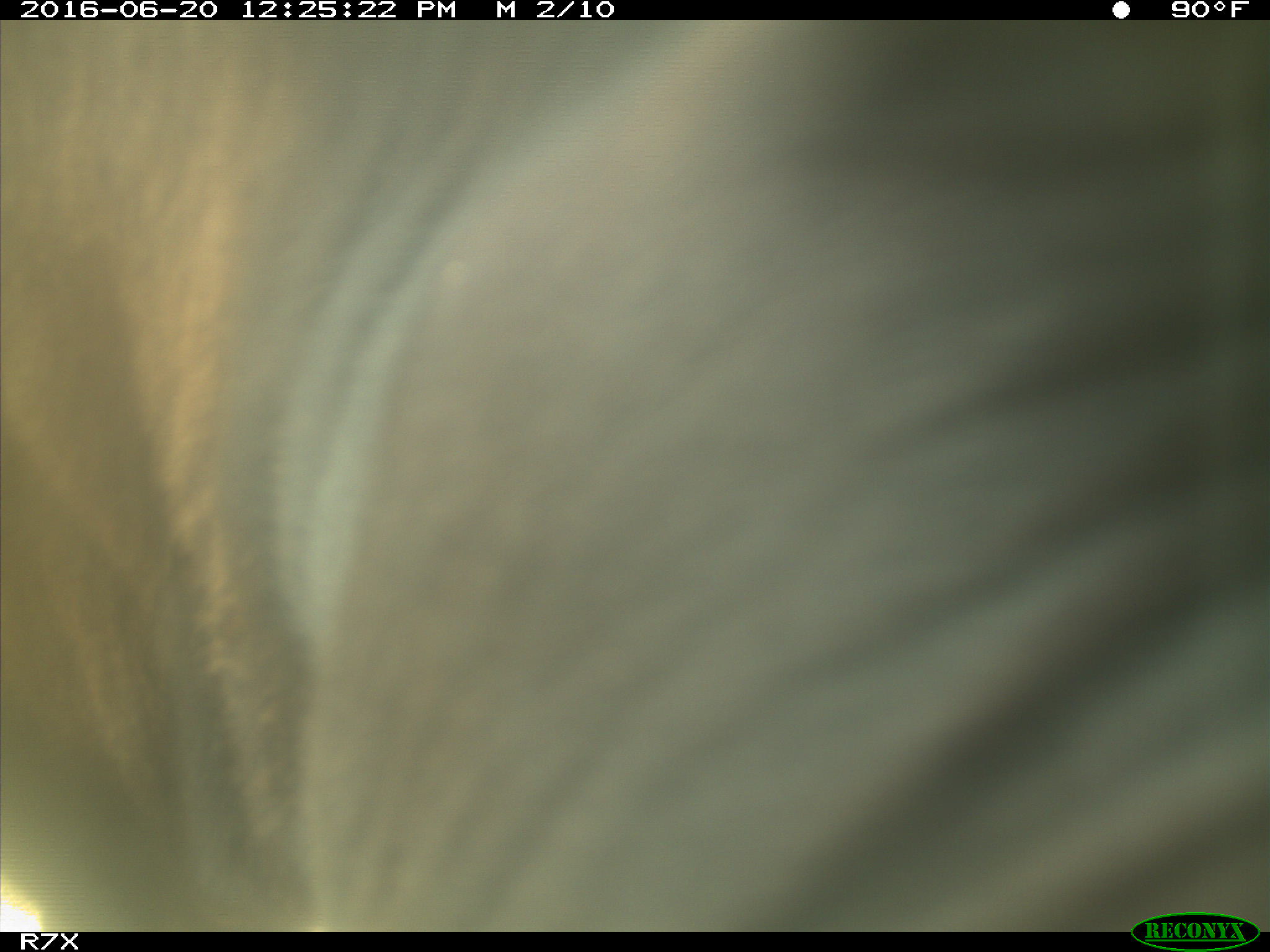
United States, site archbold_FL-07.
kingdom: Animalia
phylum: Chordata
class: Mammalia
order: Artiodactyla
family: Bovidae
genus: Bos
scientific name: Bos taurus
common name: domestic cow